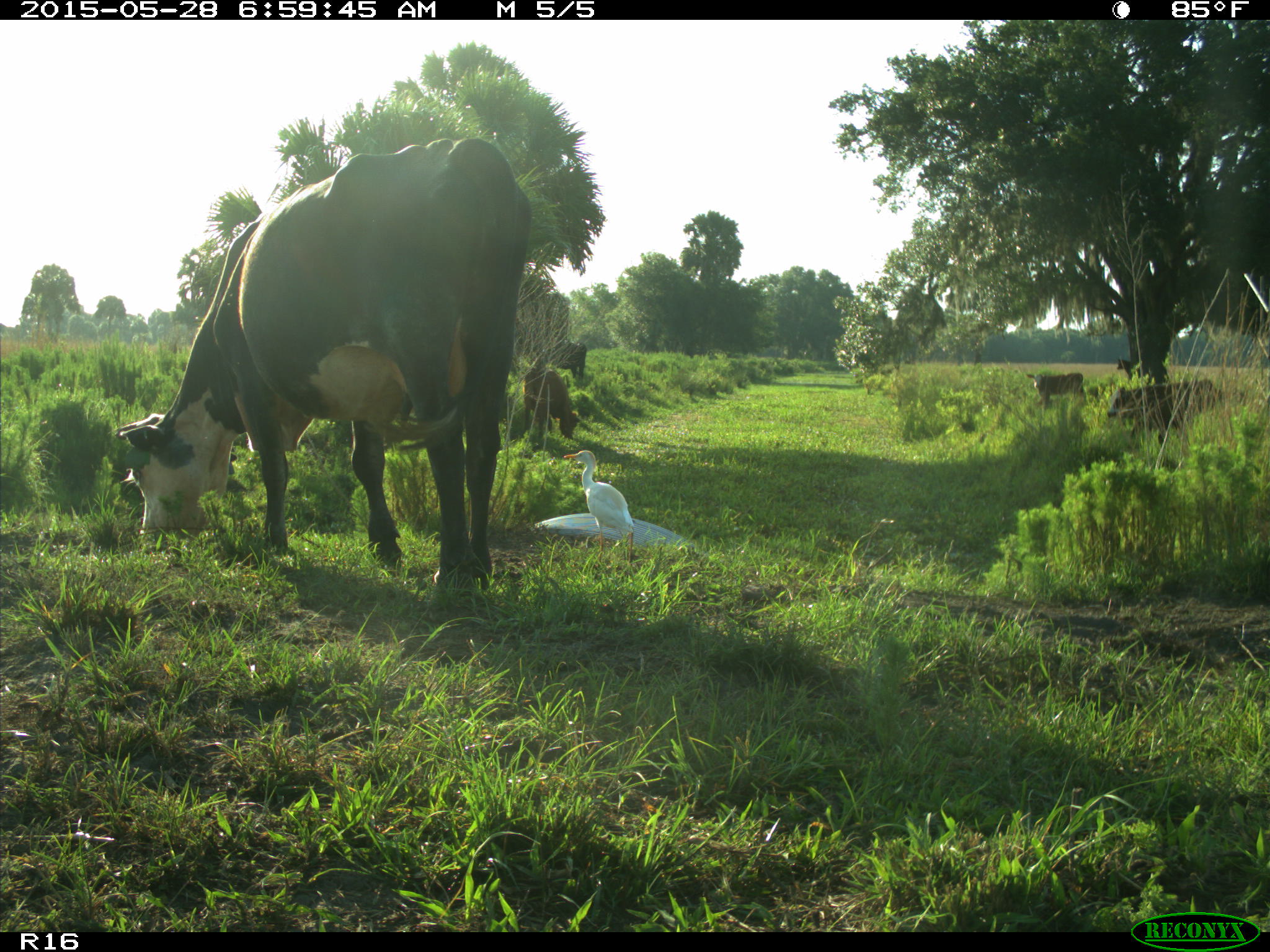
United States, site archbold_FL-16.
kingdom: Animalia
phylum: Chordata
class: Mammalia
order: Artiodactyla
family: Bovidae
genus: Bos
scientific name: Bos taurus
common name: domestic cow